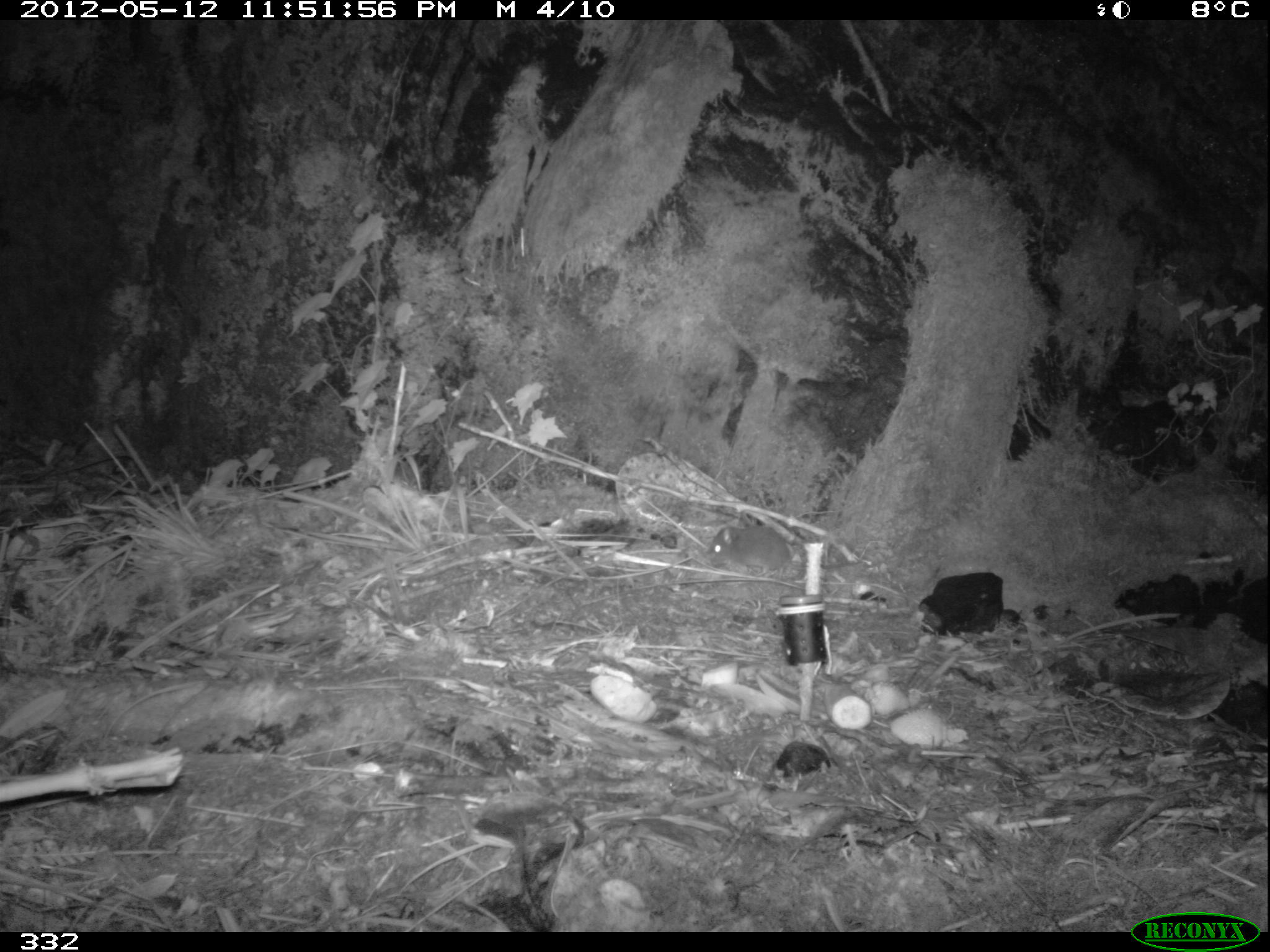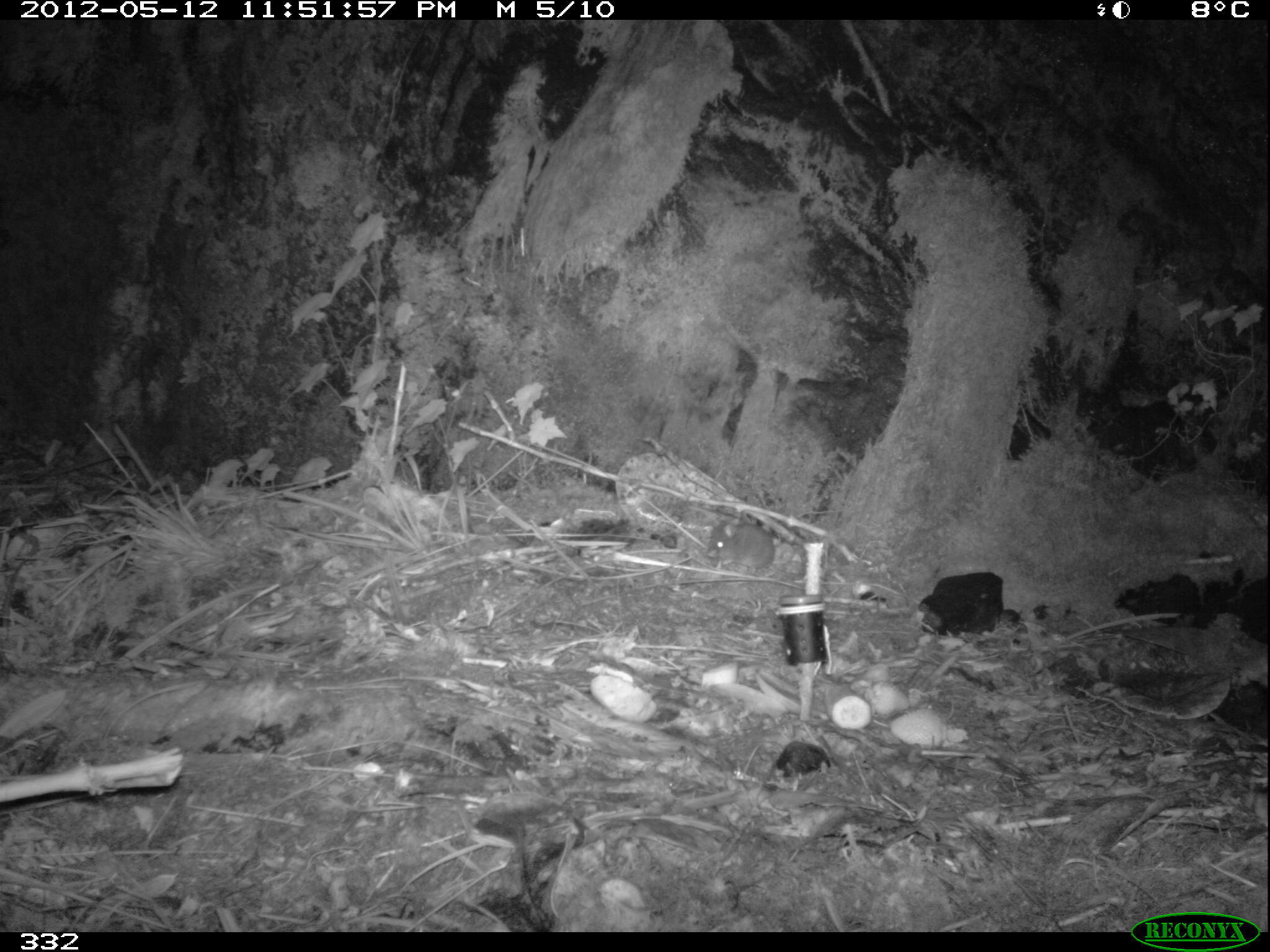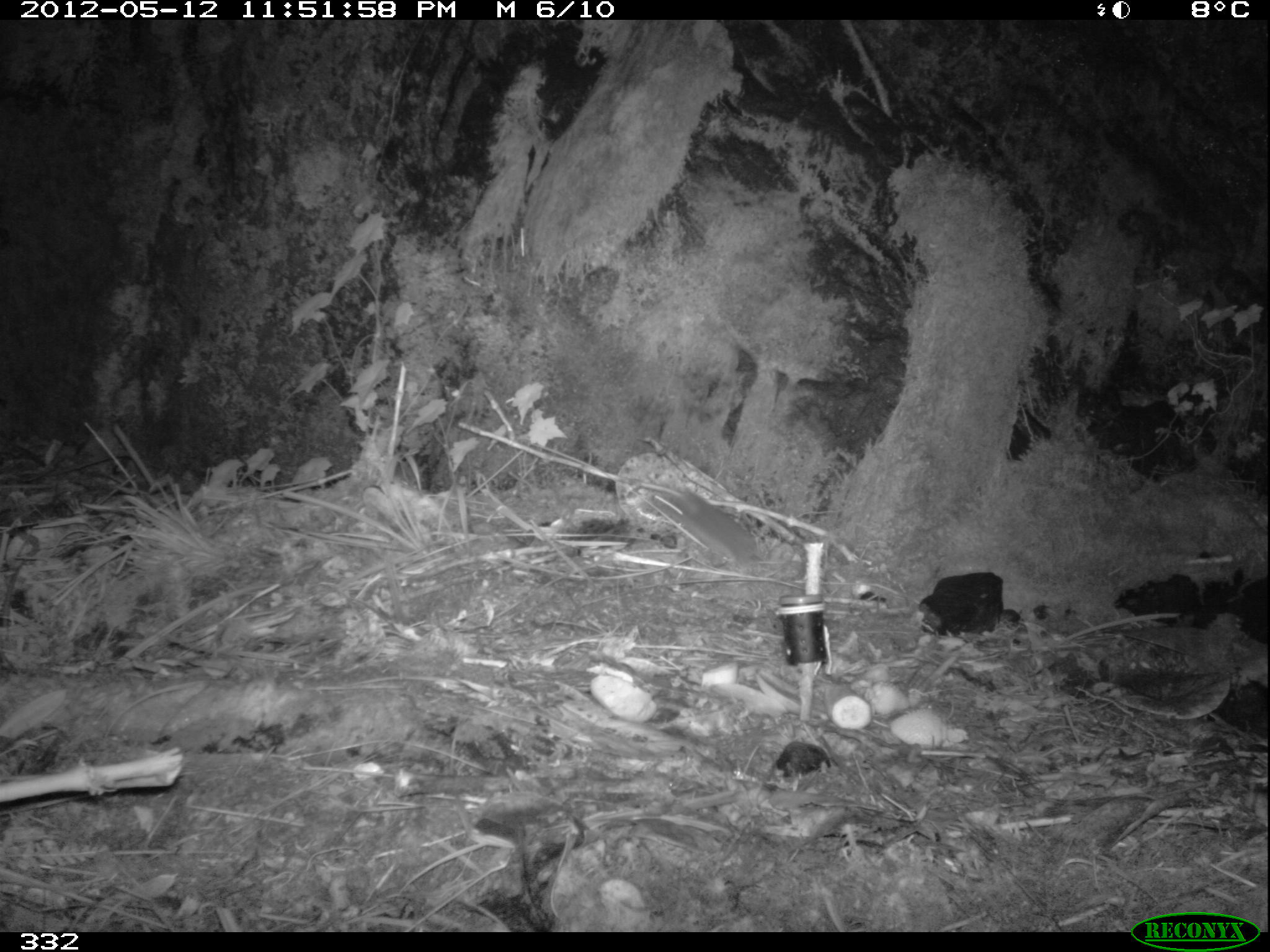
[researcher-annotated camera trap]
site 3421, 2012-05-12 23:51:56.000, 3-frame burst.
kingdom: Animalia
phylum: Chordata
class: Mammalia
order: Rodentia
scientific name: Rodentia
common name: rodents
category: unknown rodent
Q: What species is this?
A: Unknown rodent (rodents) (Rodentia).